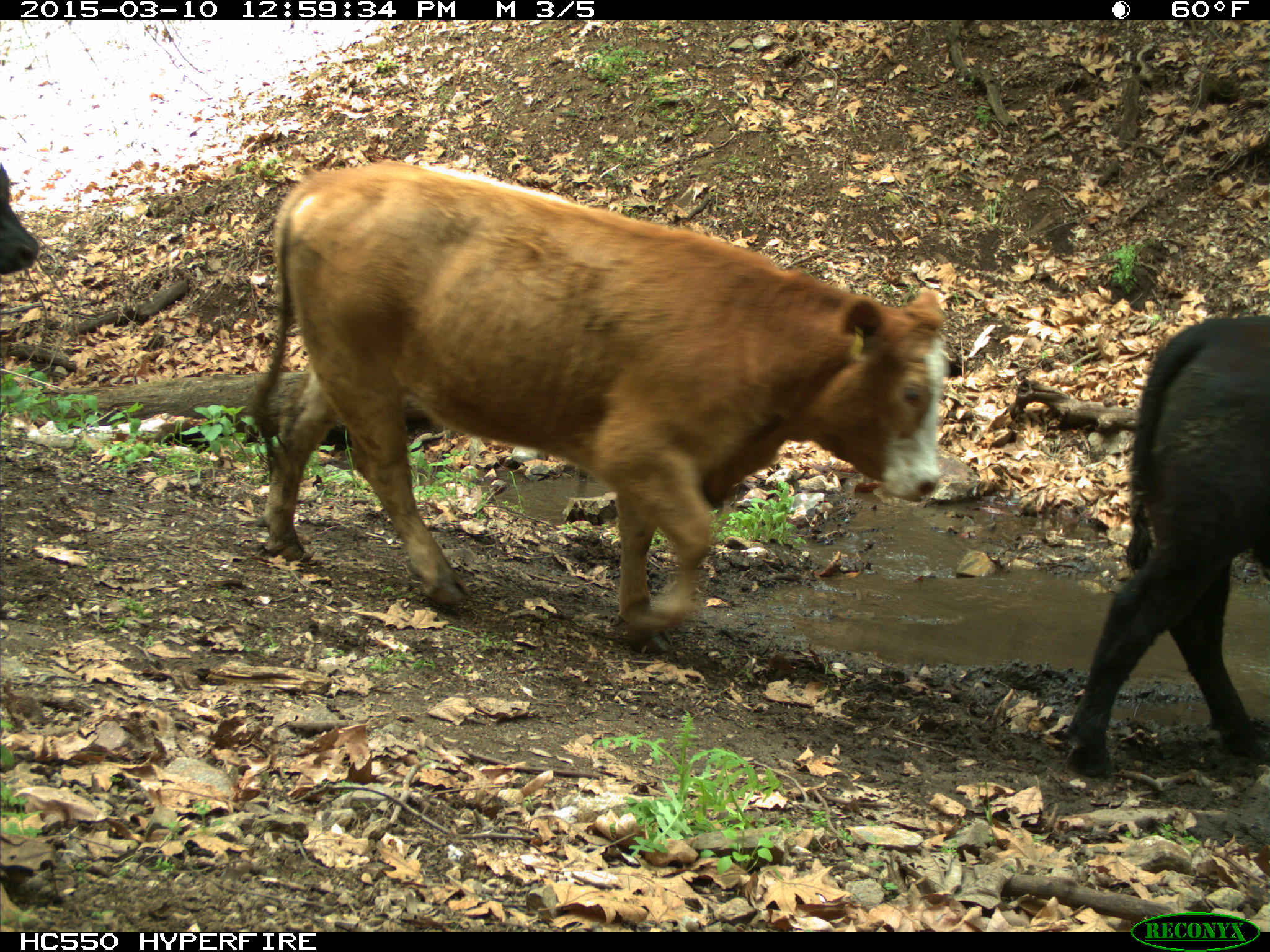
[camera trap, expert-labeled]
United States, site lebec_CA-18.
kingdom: Animalia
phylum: Chordata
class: Mammalia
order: Artiodactyla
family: Bovidae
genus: Bos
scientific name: Bos taurus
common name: domestic cow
Bos taurus (domestic cow).